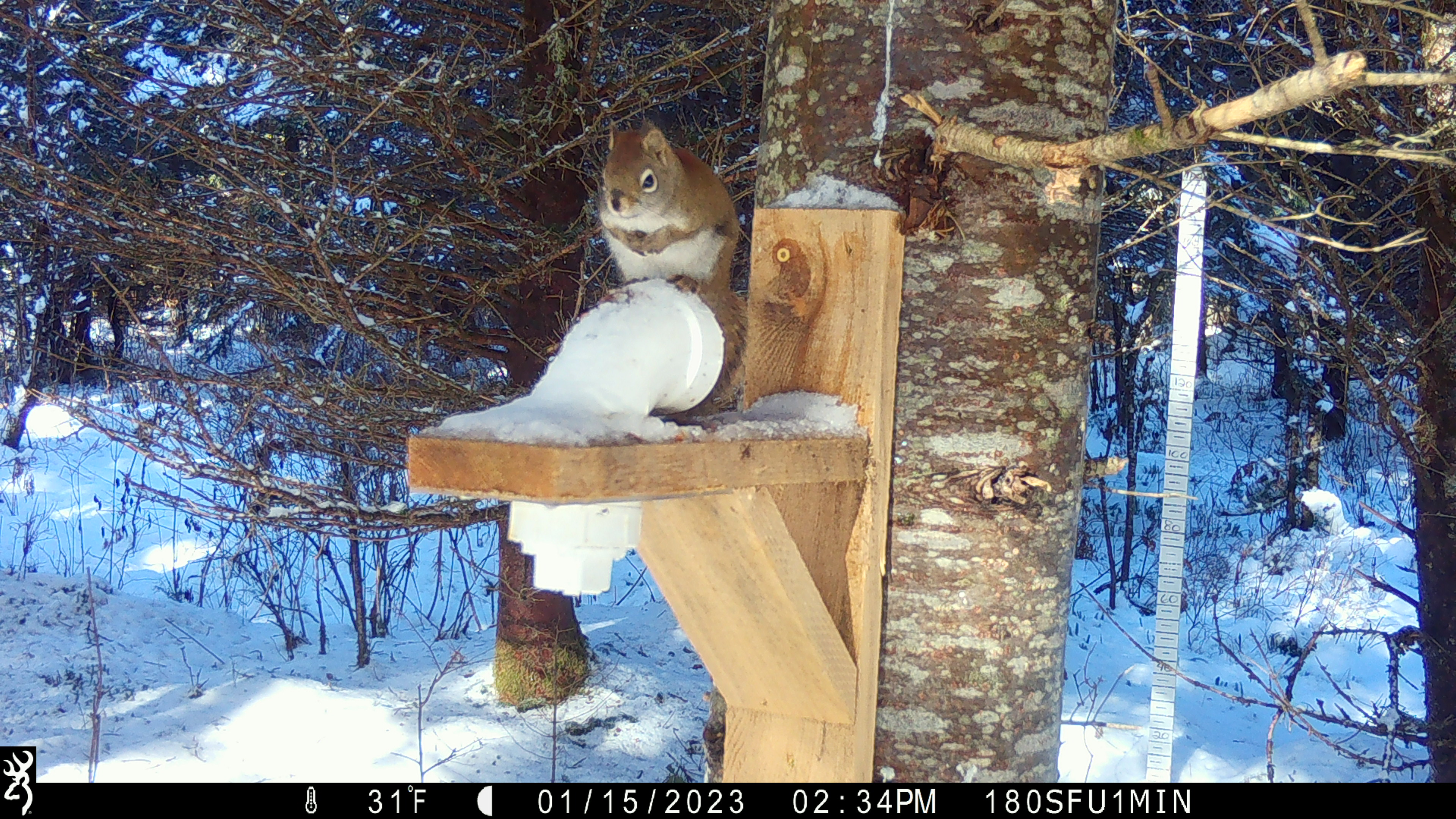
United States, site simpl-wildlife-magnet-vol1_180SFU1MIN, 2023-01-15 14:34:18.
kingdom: Animalia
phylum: Chordata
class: Mammalia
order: Rodentia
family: Sciuridae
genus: Tamiasciurus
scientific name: Tamiasciurus hudsonicus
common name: red squirrel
Red squirrel (Tamiasciurus hudsonicus).